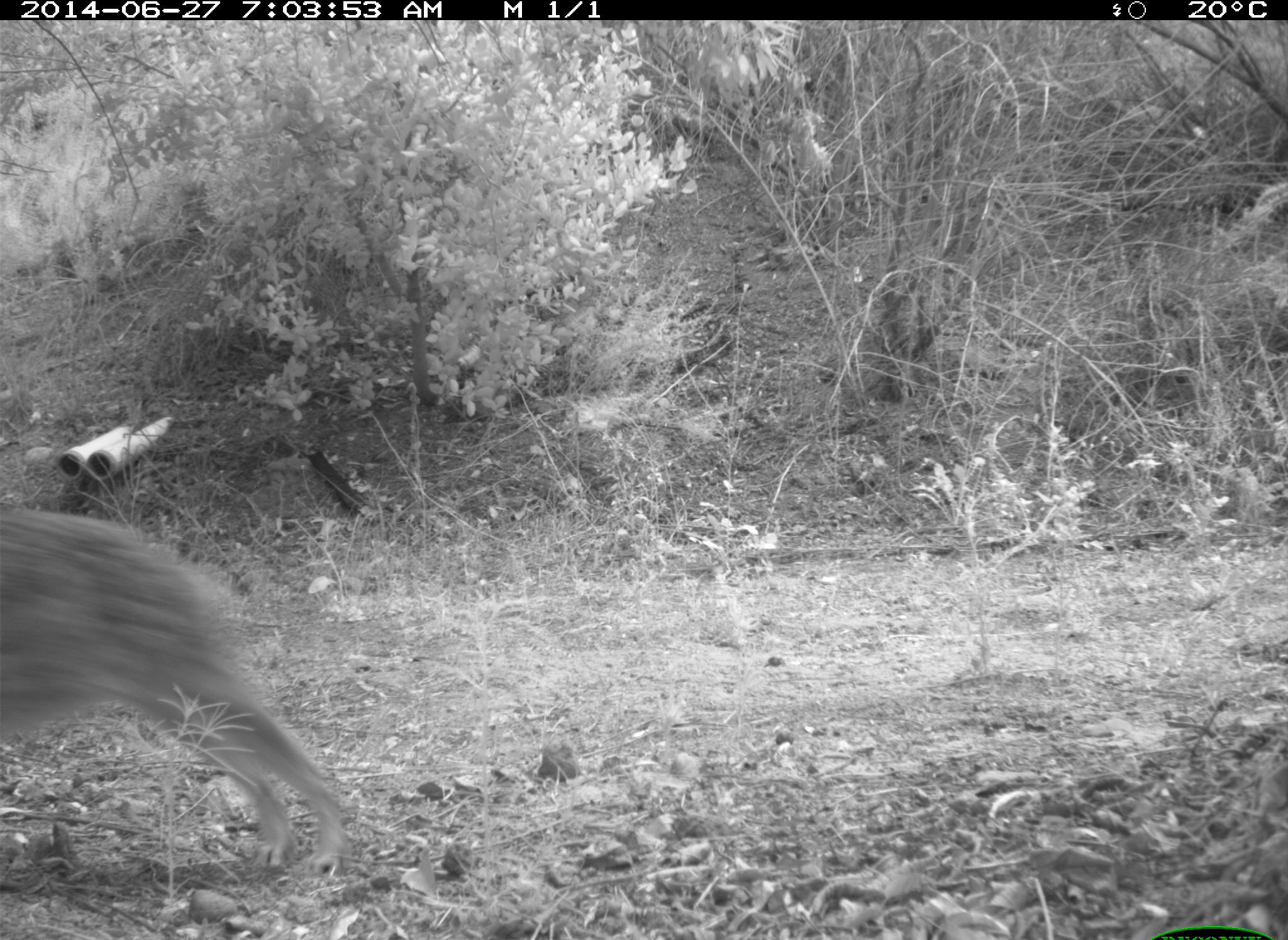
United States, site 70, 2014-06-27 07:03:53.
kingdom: Animalia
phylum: Chordata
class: Mammalia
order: Carnivora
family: Canidae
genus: Canis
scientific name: Canis latrans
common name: coyote